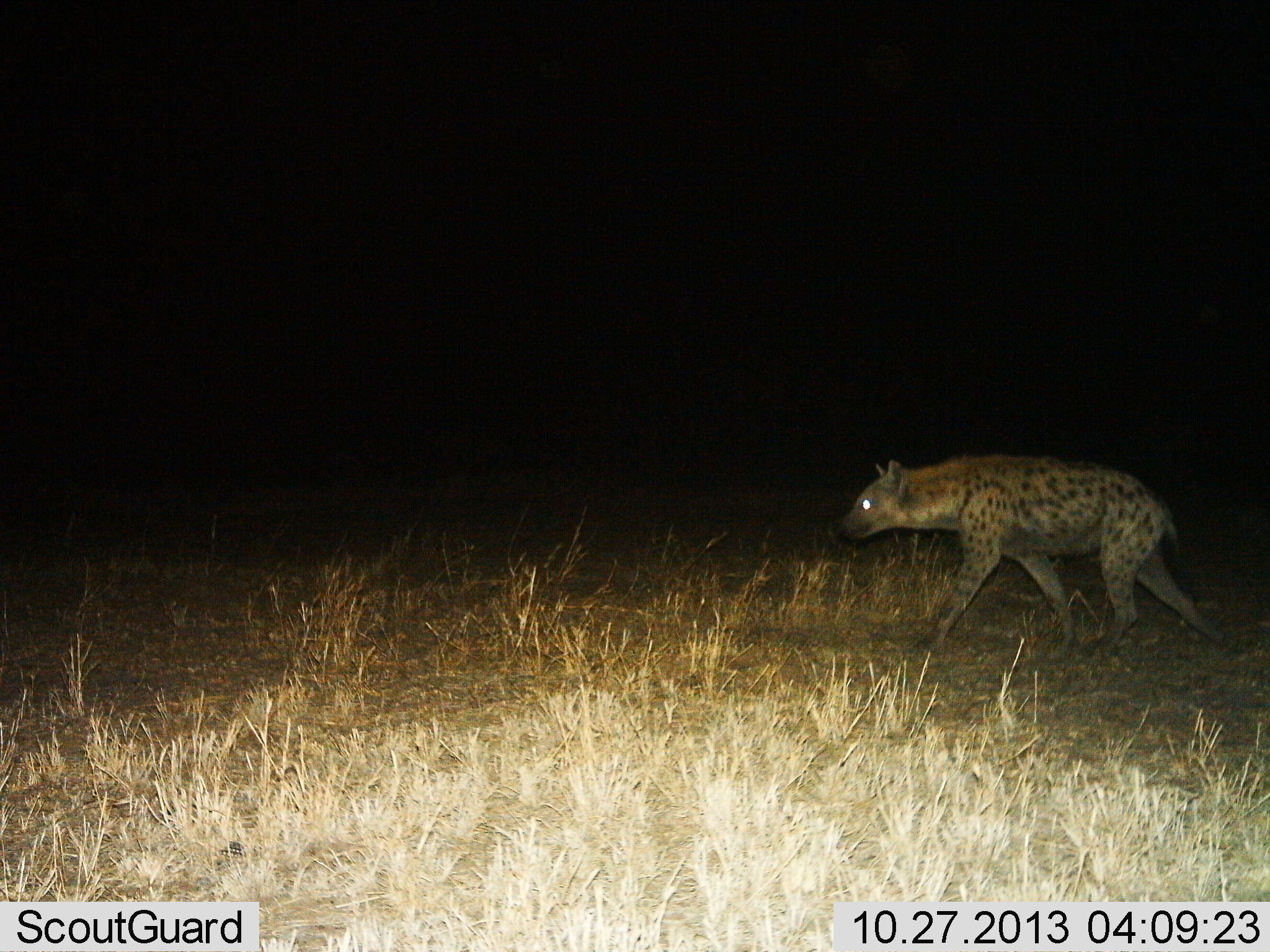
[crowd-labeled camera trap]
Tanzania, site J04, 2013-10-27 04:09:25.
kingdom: Animalia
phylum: Chordata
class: Mammalia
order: Carnivora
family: Hyaenidae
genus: Crocuta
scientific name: Crocuta crocuta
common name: spotted hyena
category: hyenaspotted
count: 1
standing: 0%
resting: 0%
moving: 100%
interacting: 0%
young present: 0%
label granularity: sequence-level